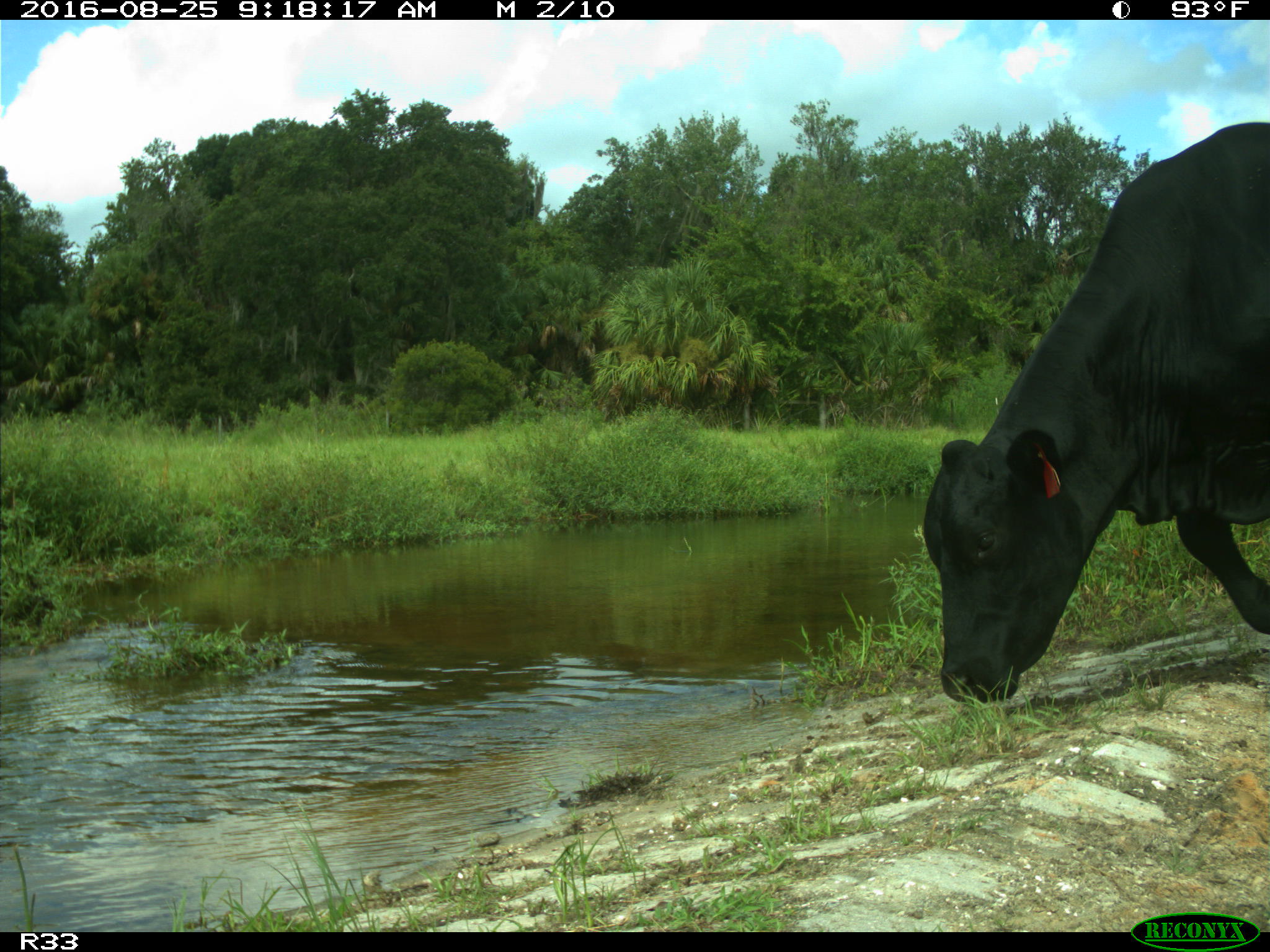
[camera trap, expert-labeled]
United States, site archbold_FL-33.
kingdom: Animalia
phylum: Chordata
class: Mammalia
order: Artiodactyla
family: Bovidae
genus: Bos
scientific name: Bos taurus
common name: domestic cow